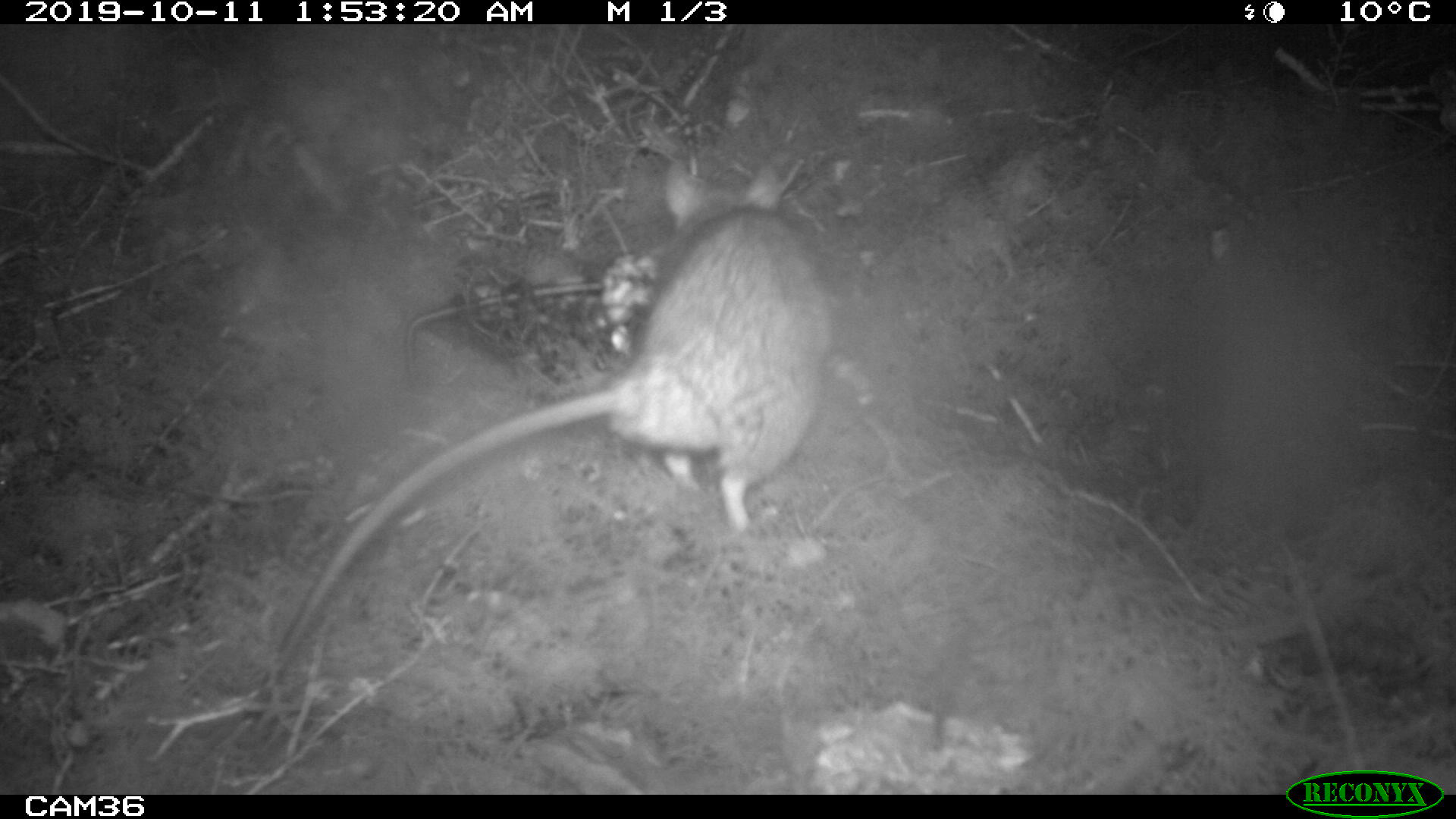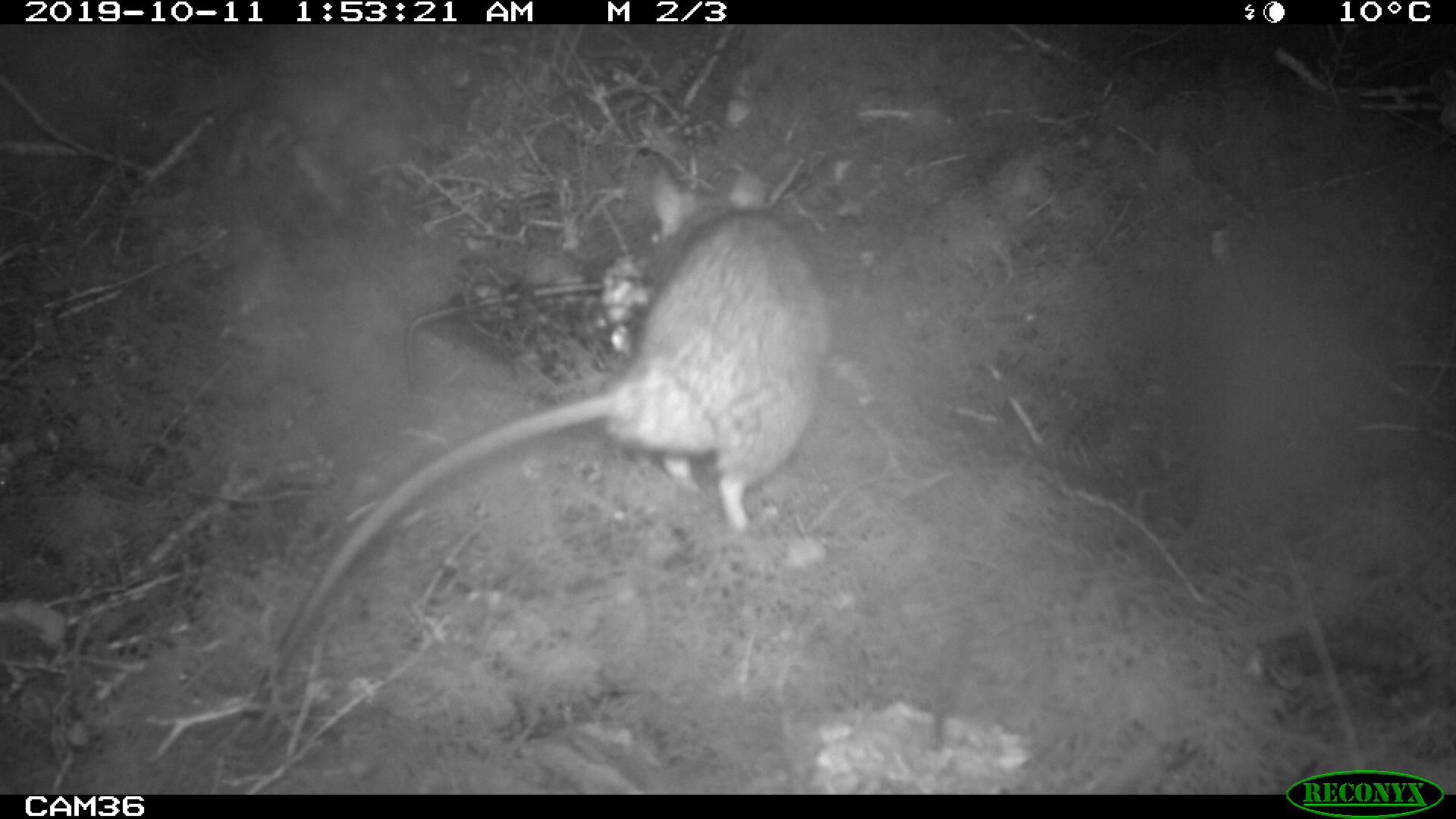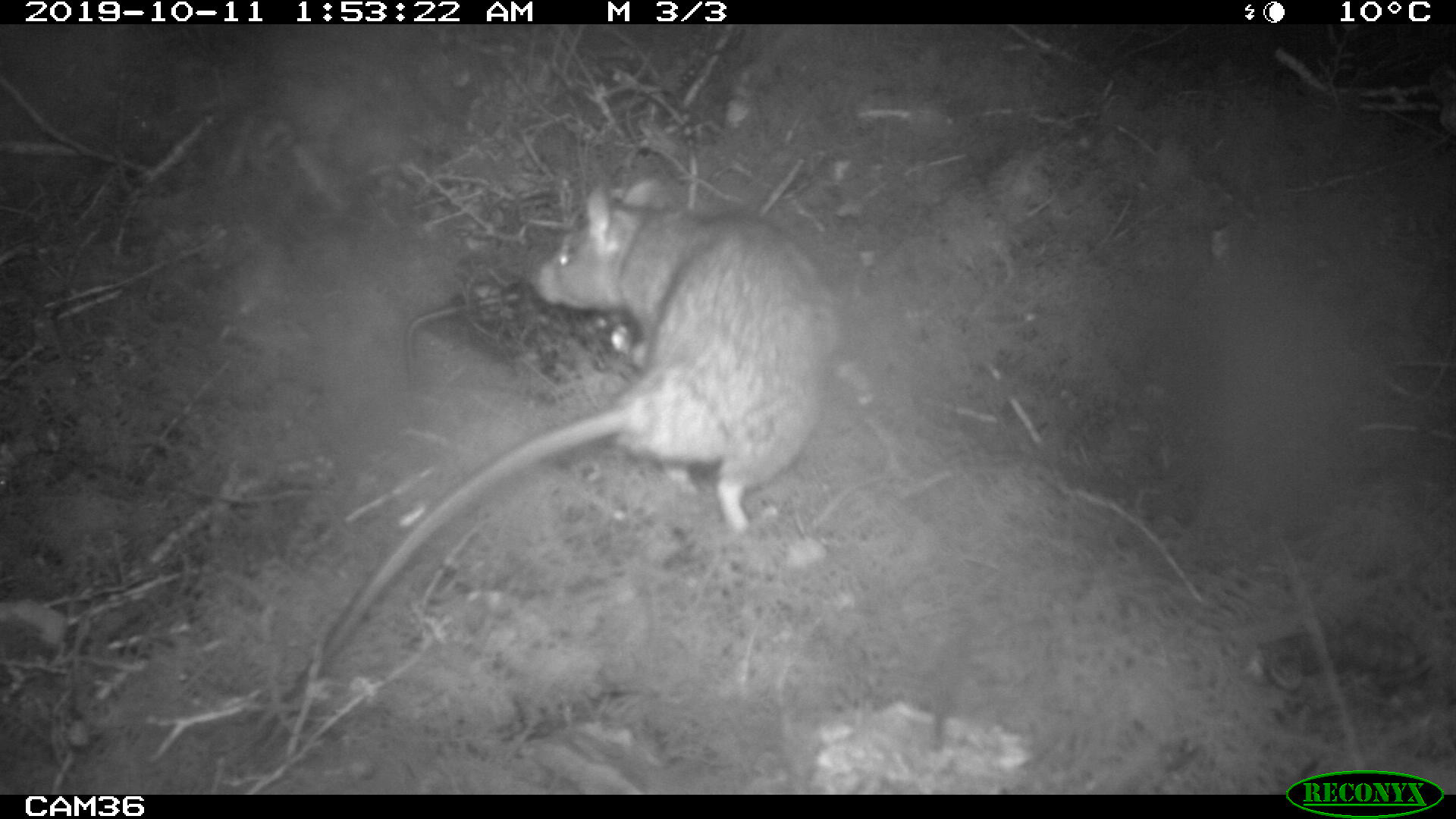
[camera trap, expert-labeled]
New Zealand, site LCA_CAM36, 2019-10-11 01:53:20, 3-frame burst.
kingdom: Animalia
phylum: Chordata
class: Mammalia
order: Rodentia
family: Muridae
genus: Rattus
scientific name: Rattus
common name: rat